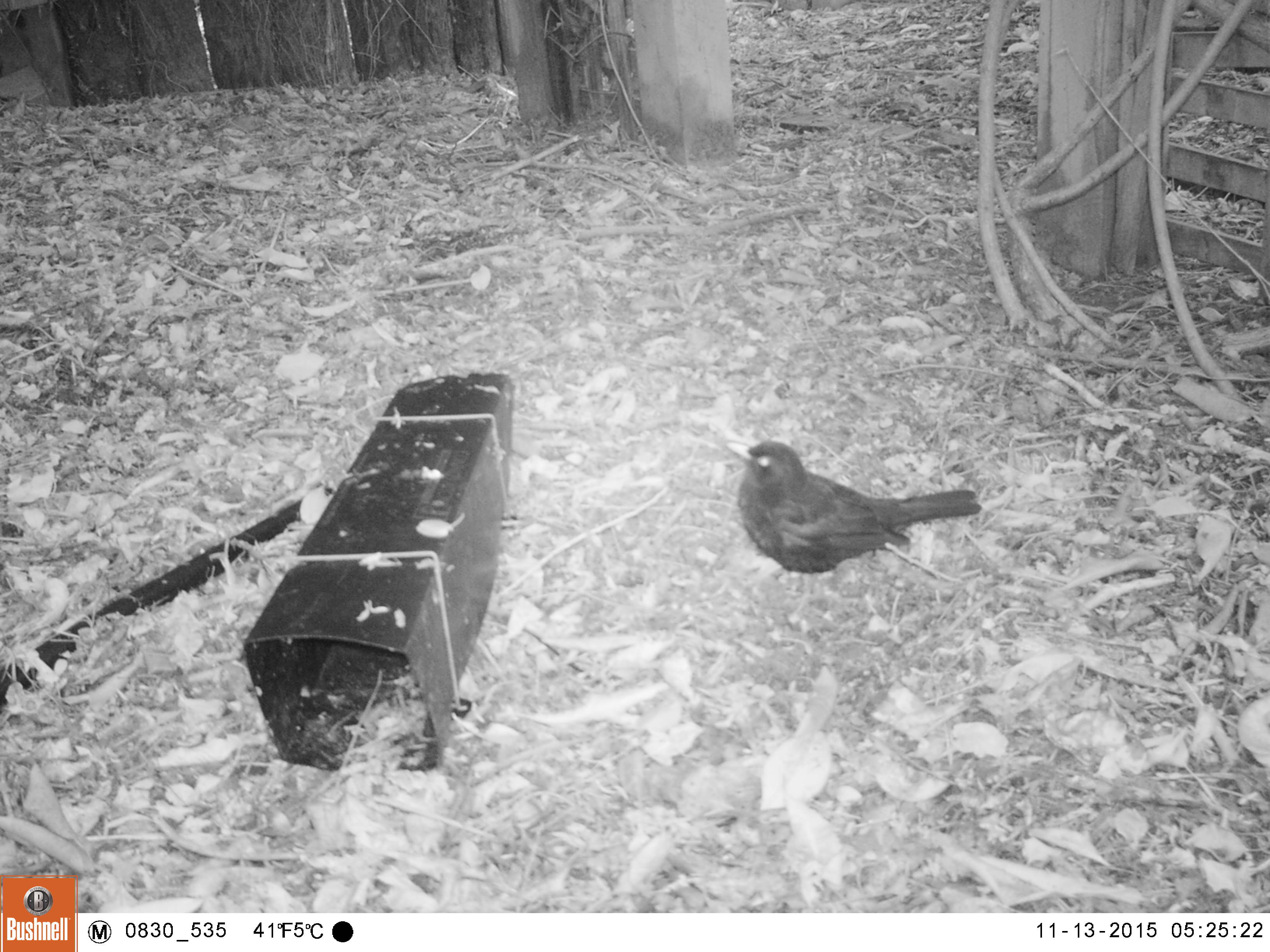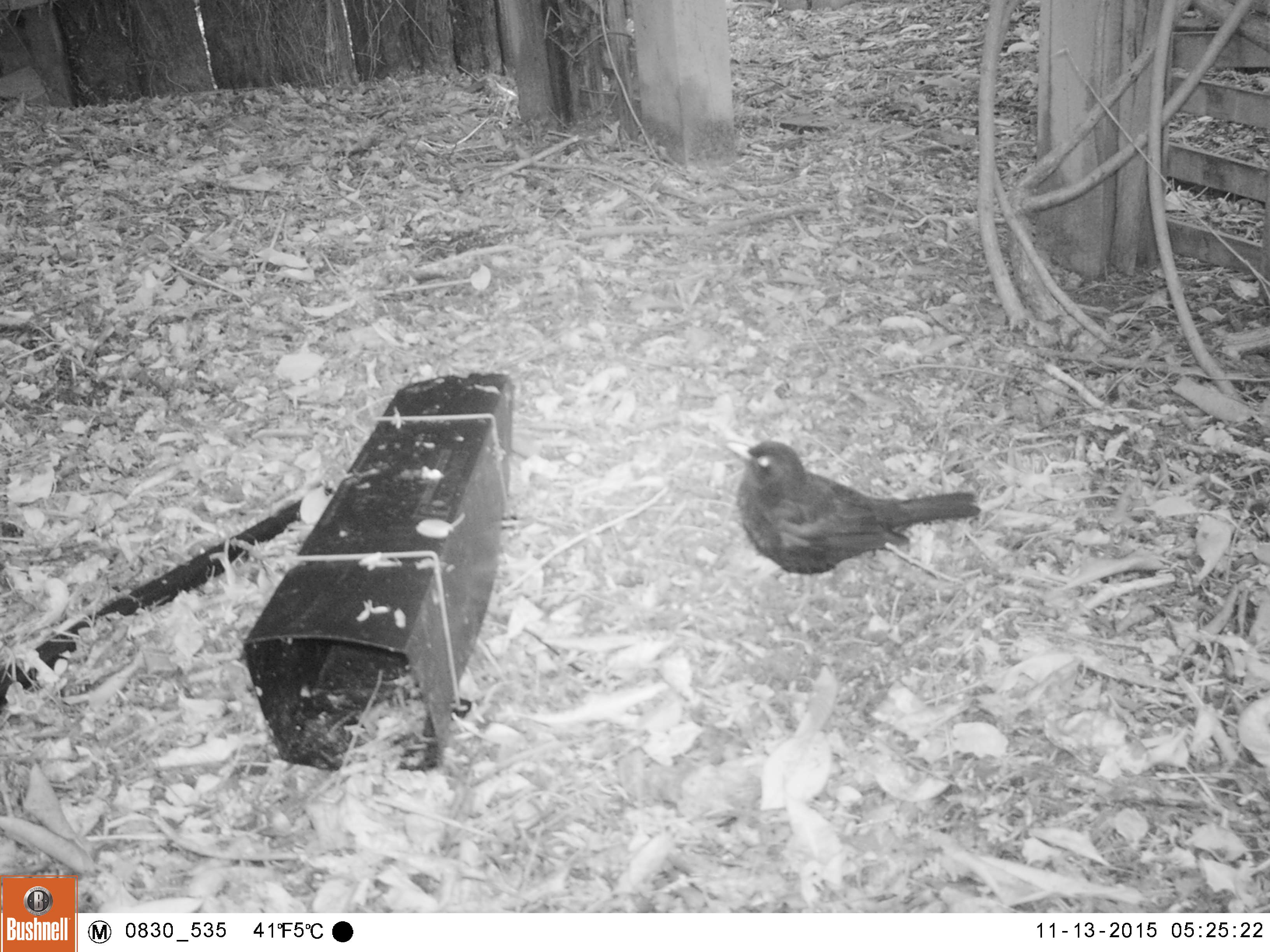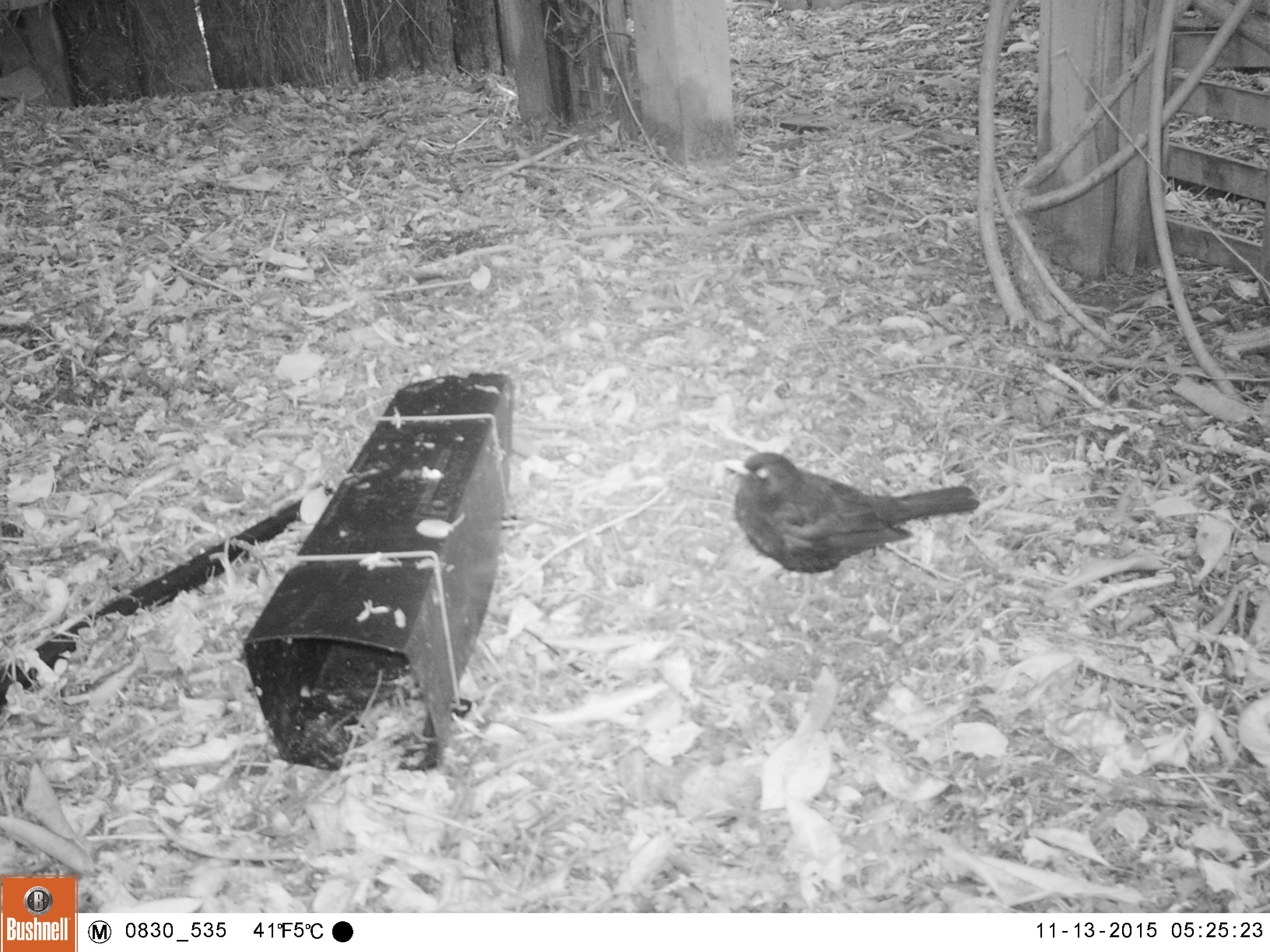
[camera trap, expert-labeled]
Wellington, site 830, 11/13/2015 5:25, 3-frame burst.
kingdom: Animalia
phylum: Chordata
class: Aves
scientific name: Aves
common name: bird